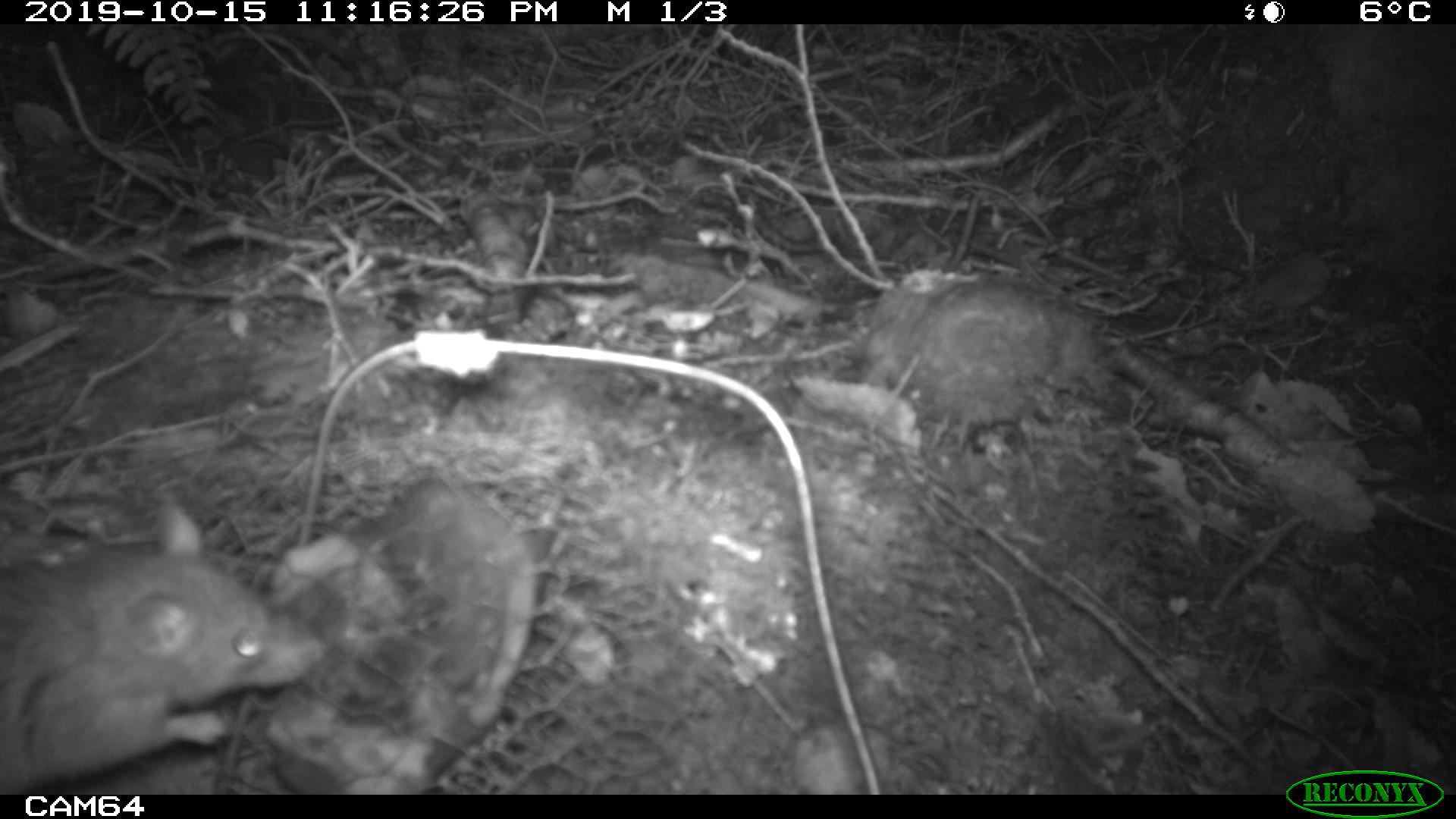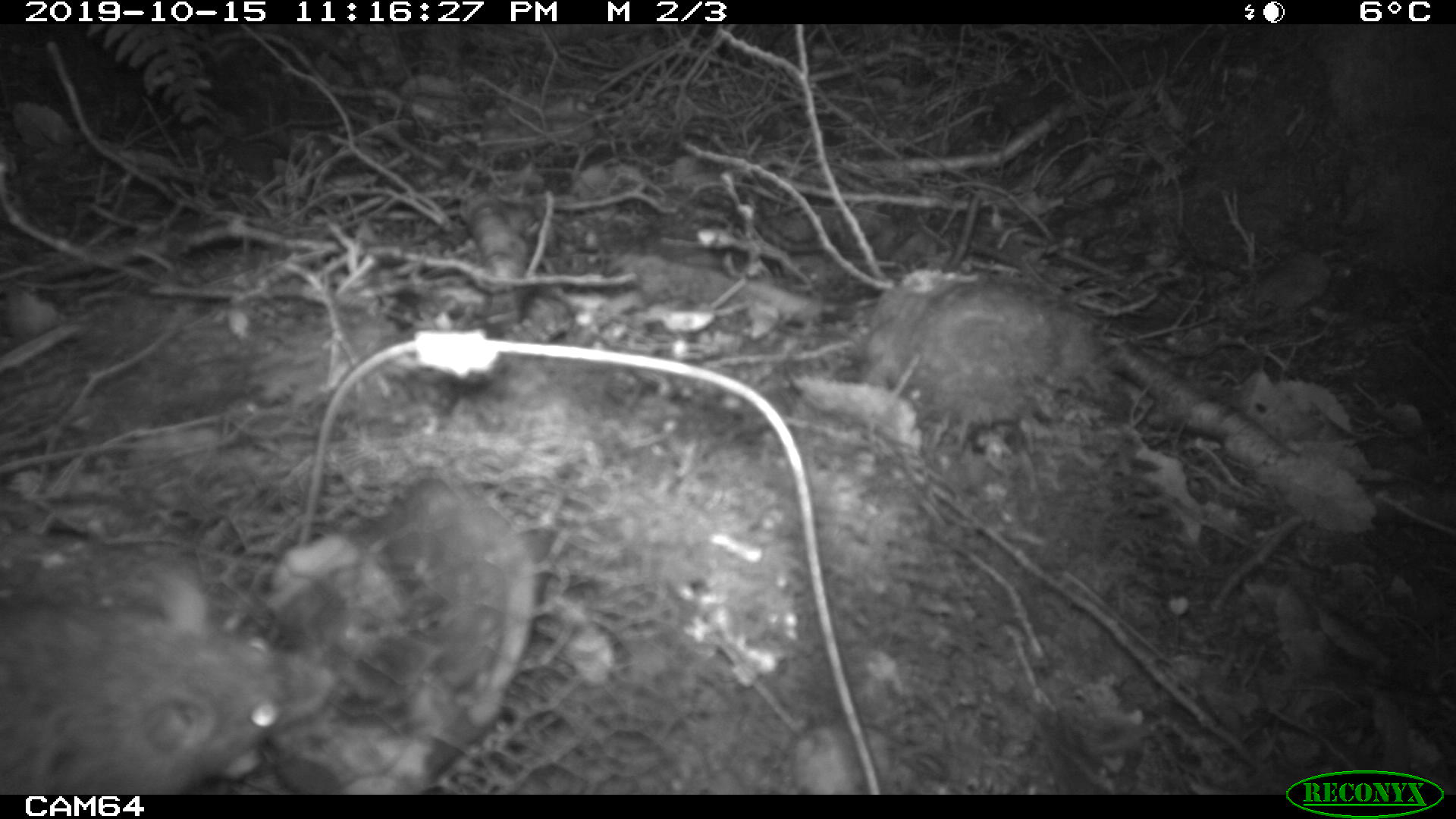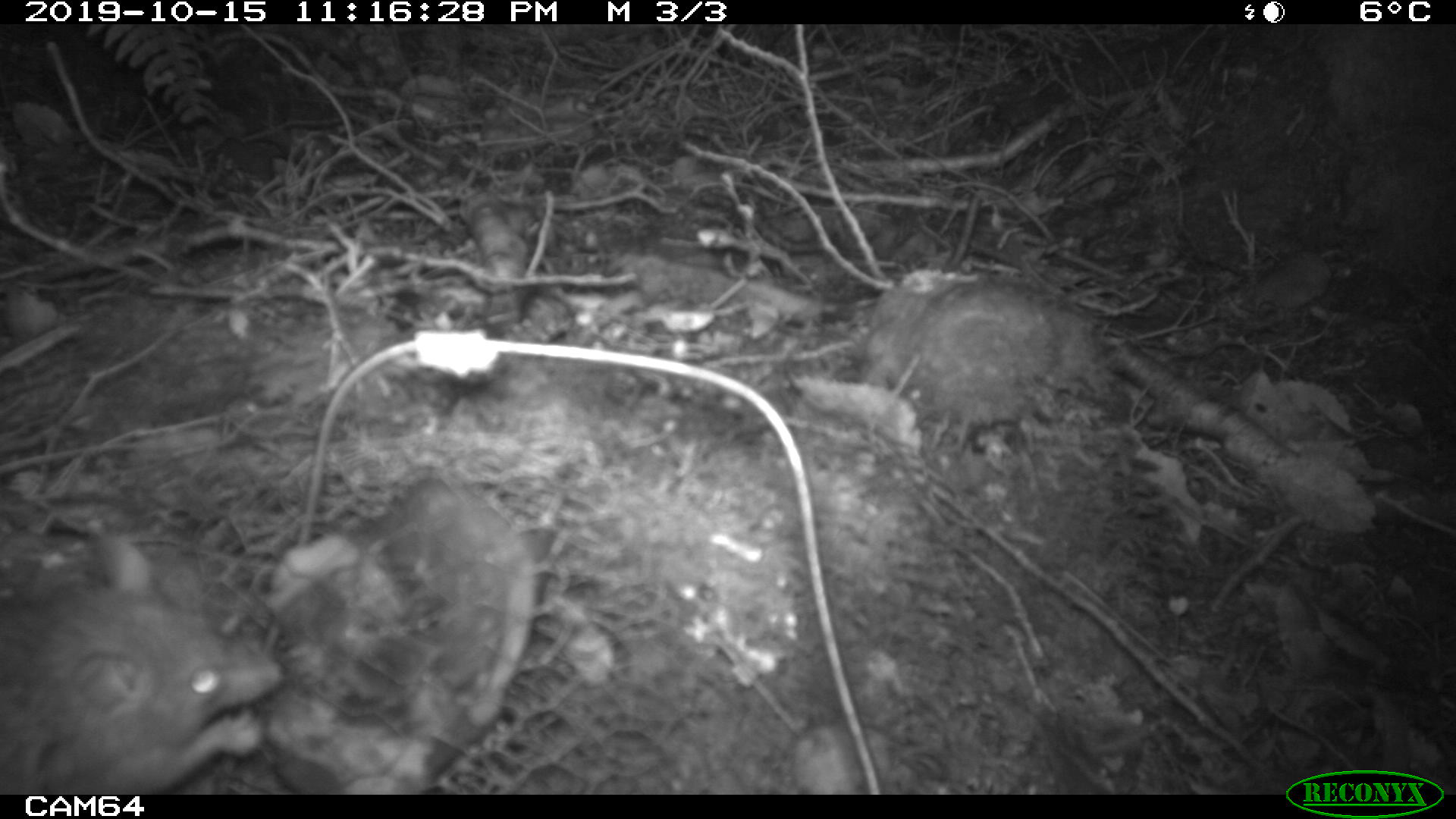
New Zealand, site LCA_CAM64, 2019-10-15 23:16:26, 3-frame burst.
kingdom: Animalia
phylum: Chordata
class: Mammalia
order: Rodentia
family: Muridae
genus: Rattus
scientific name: Rattus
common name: rat